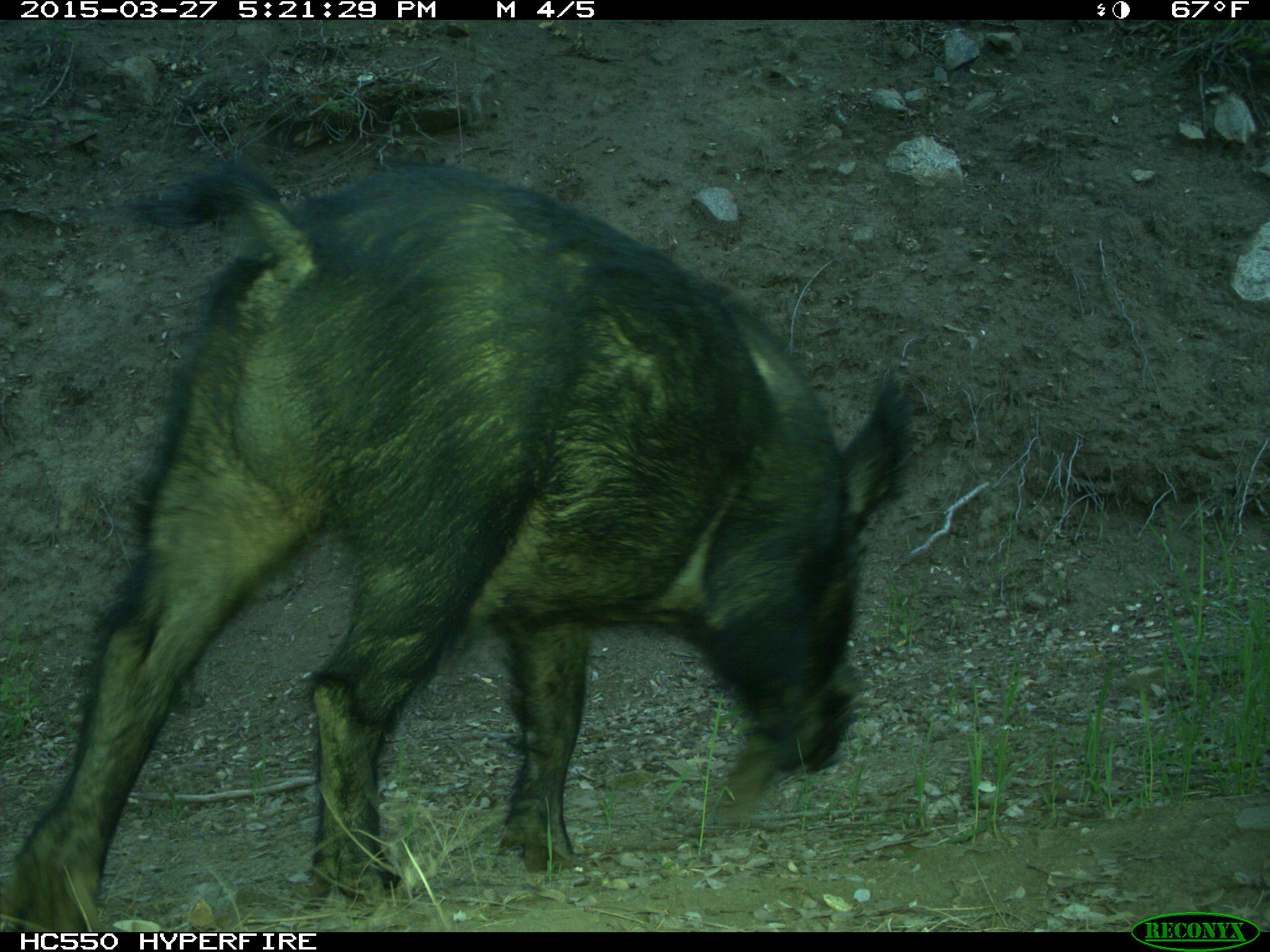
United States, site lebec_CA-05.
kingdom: Animalia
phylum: Chordata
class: Mammalia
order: Artiodactyla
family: Suidae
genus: Sus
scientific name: Sus scrofa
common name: wild boar